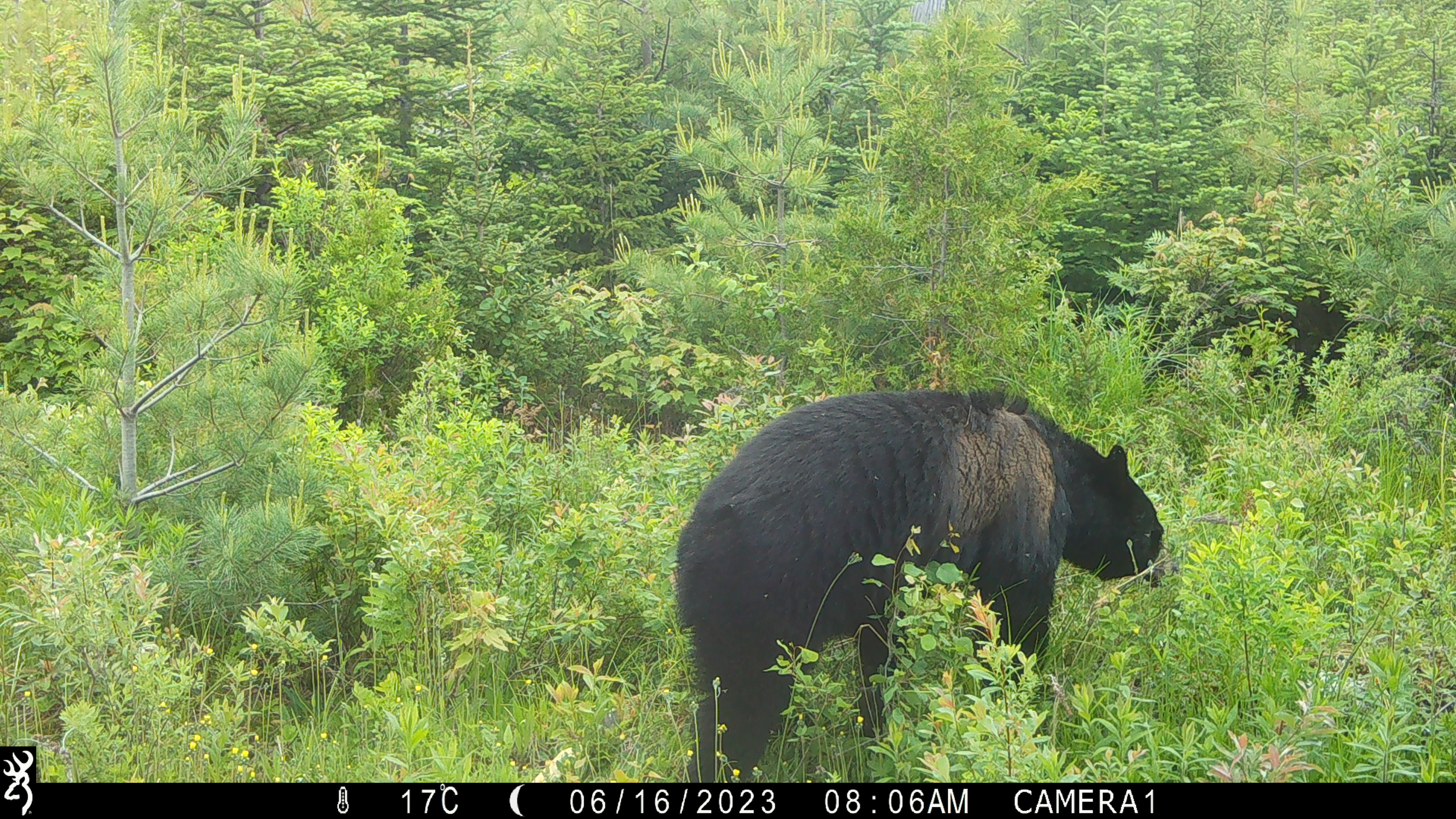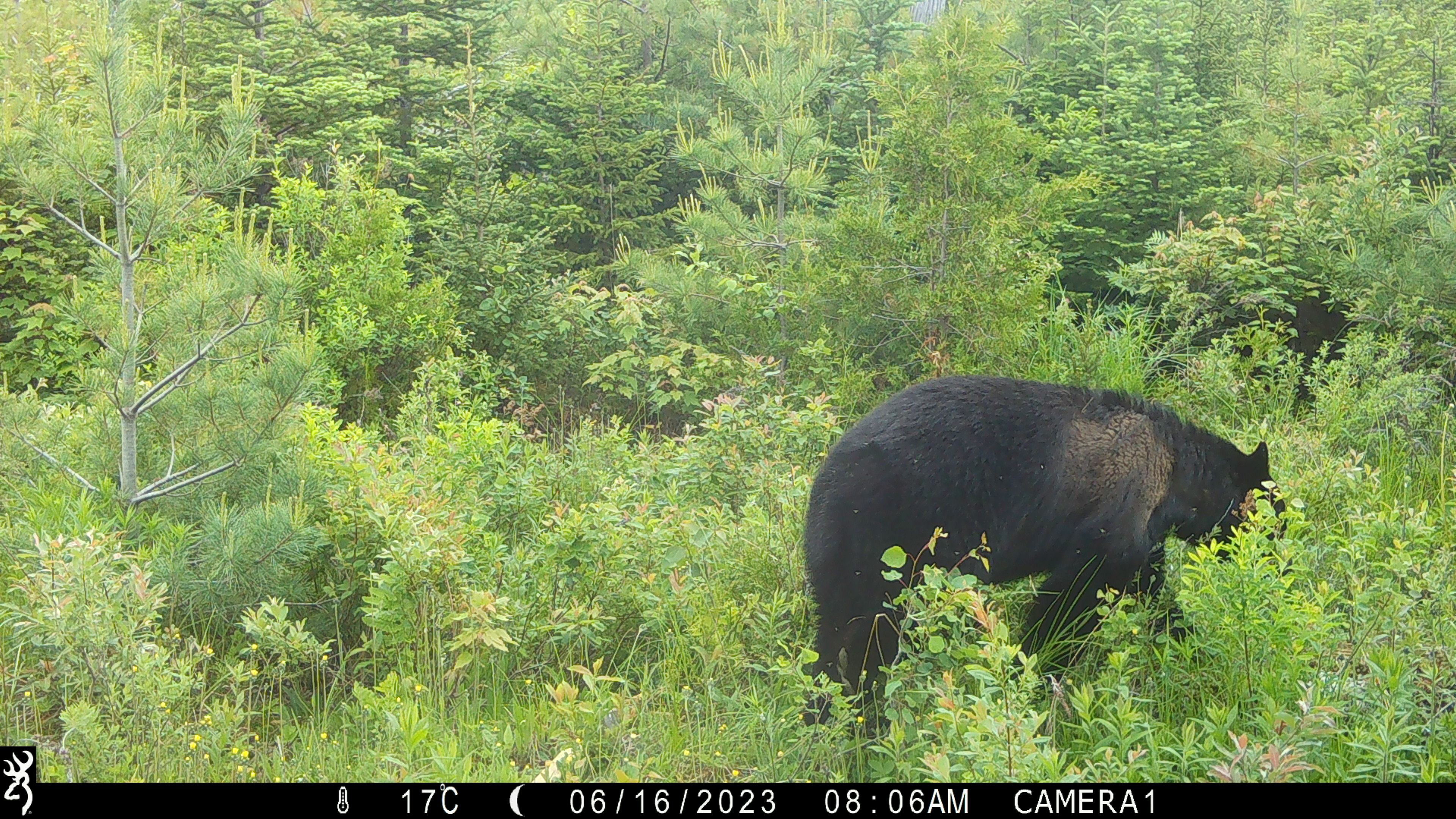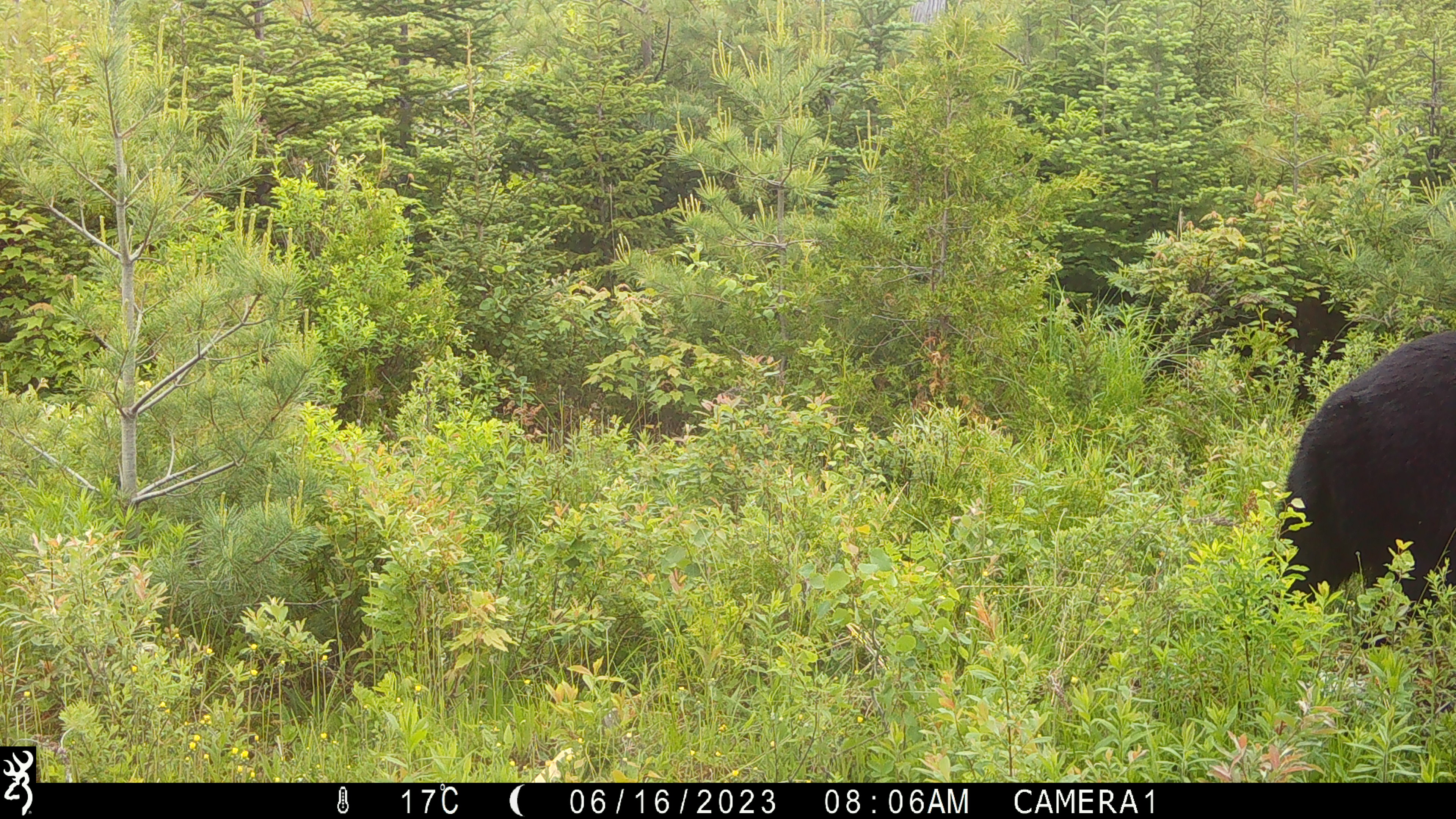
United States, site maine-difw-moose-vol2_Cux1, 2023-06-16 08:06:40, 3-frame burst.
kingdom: Animalia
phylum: Chordata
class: Mammalia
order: Carnivora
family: Ursidae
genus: Ursus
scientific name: Ursus americanus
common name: black bear